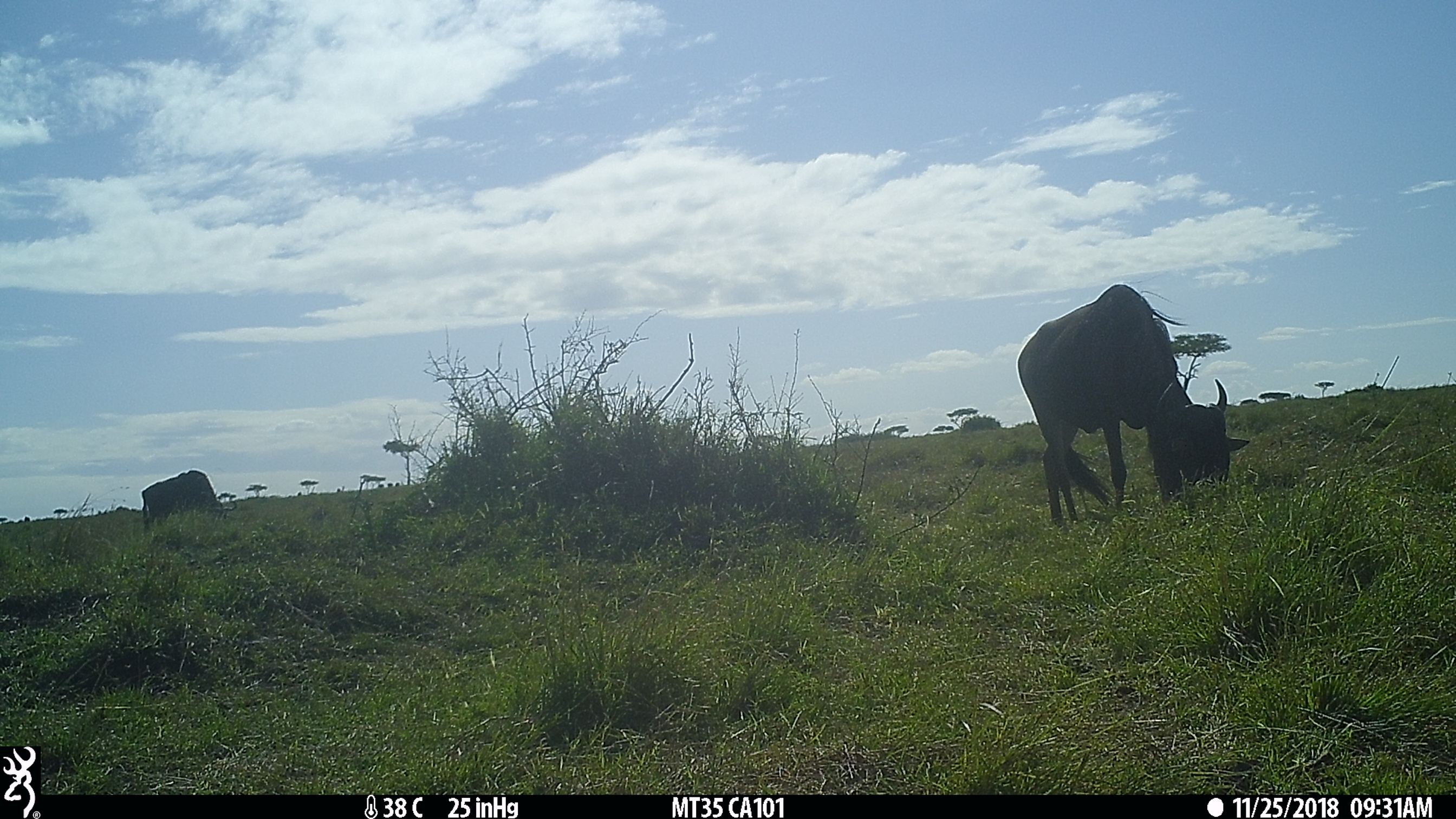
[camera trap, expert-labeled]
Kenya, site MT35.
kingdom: Animalia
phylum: Chordata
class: Mammalia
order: Artiodactyla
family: Bovidae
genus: Connochaetes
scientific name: Connochaetes taurinus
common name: blue wildebeest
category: wildebeest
Wildebeest (blue wildebeest) (Connochaetes taurinus).